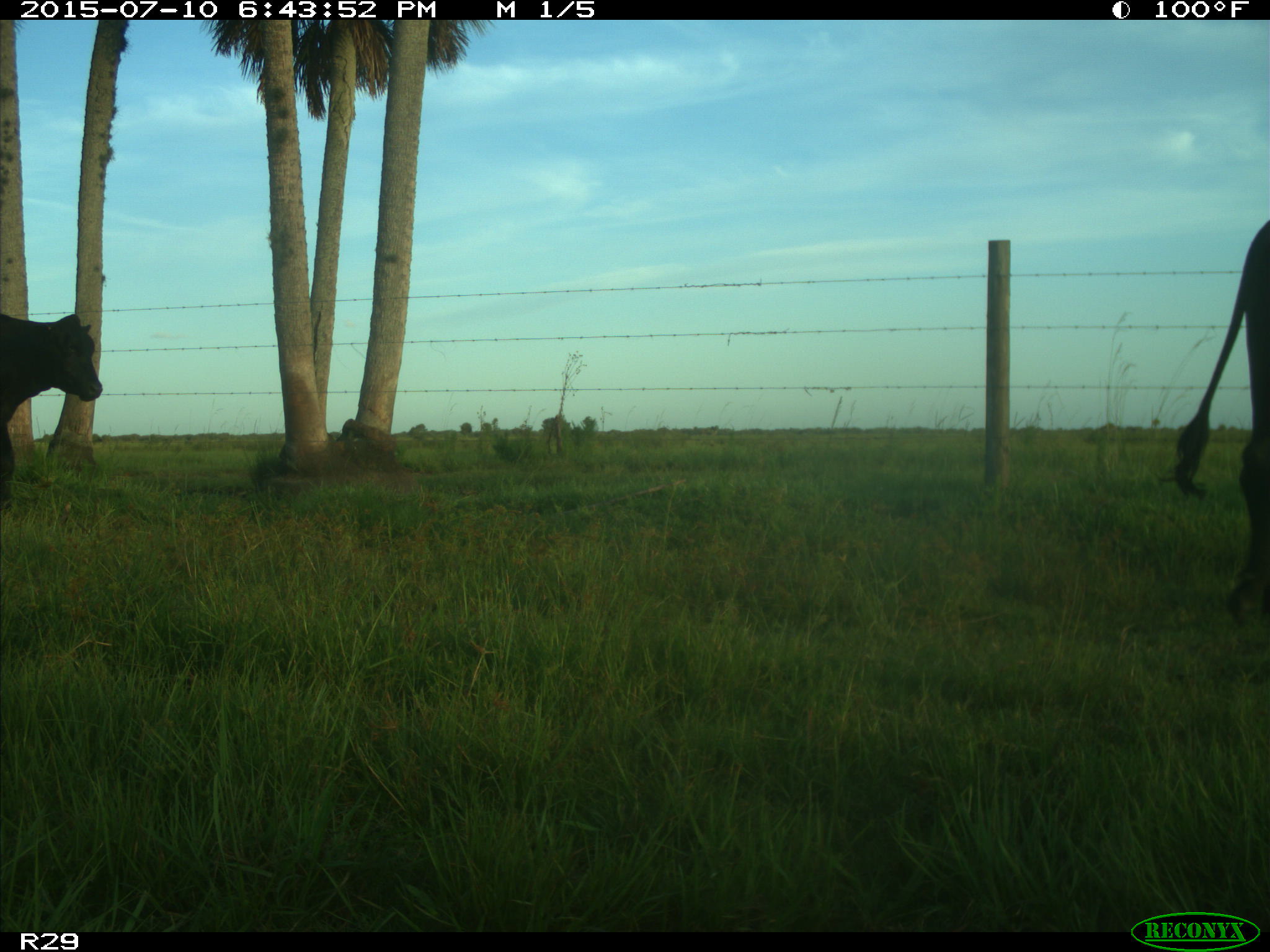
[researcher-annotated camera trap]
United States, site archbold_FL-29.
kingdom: Animalia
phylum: Chordata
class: Mammalia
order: Artiodactyla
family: Bovidae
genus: Bos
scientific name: Bos taurus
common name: domestic cow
Bos taurus (domestic cow).